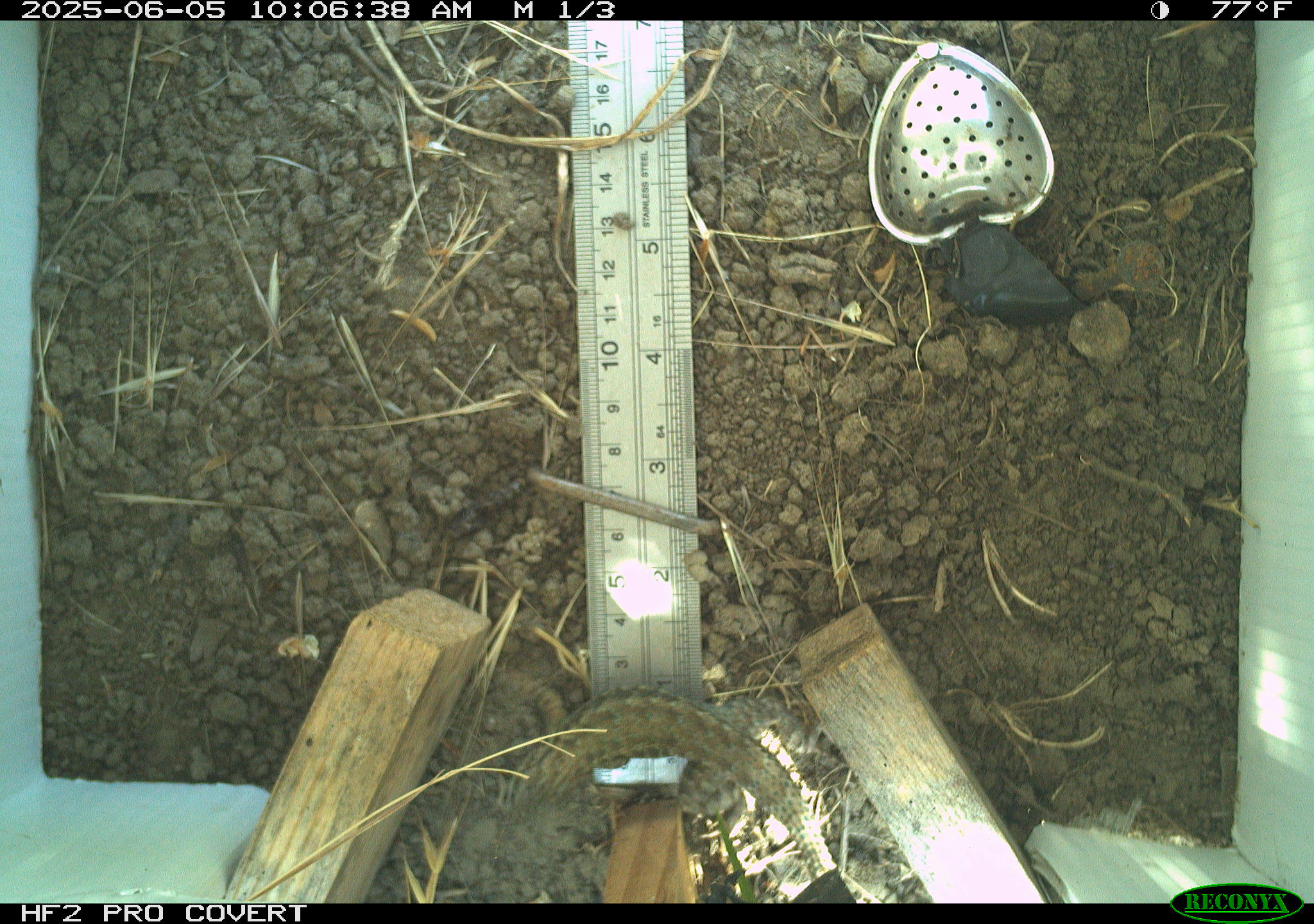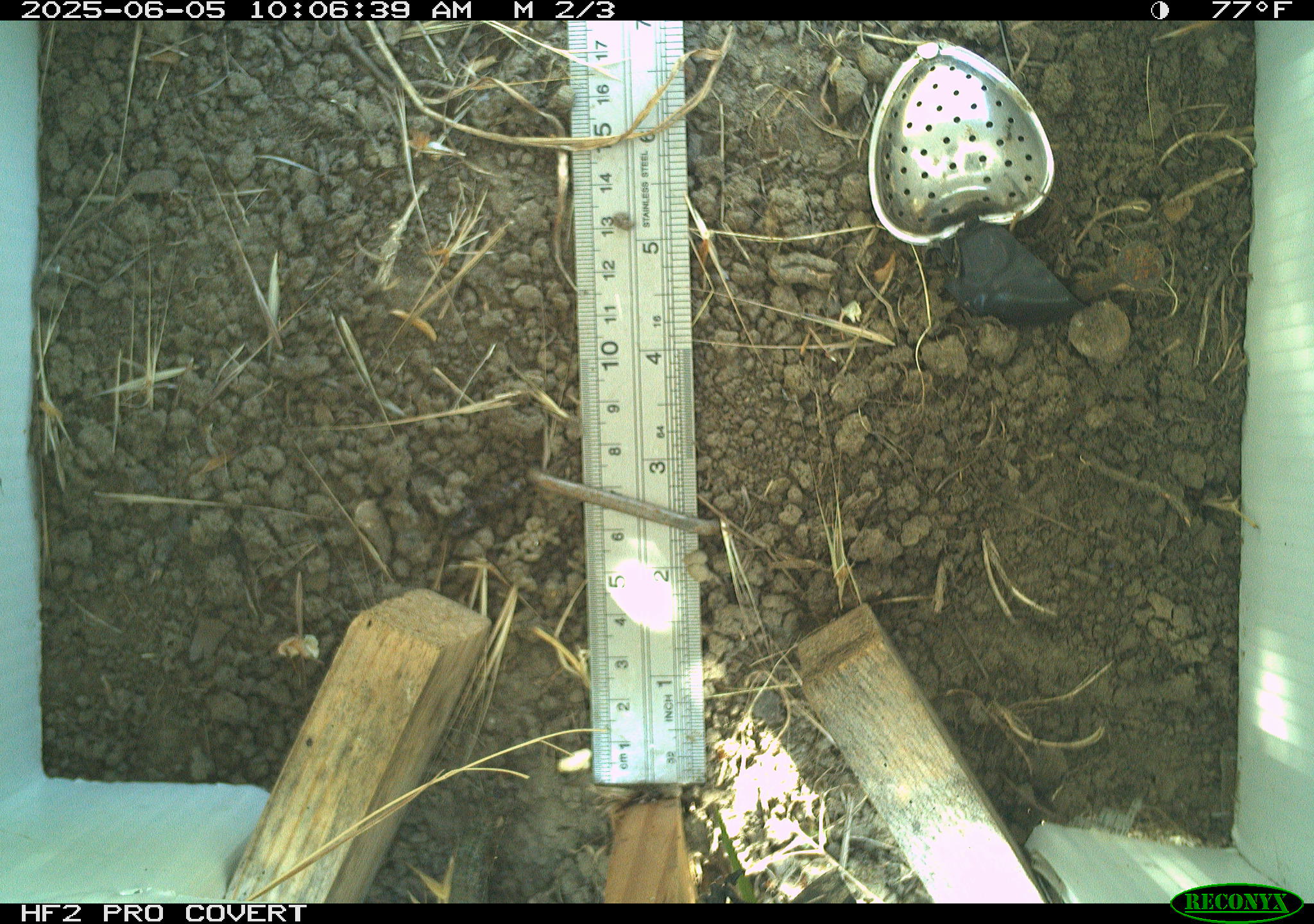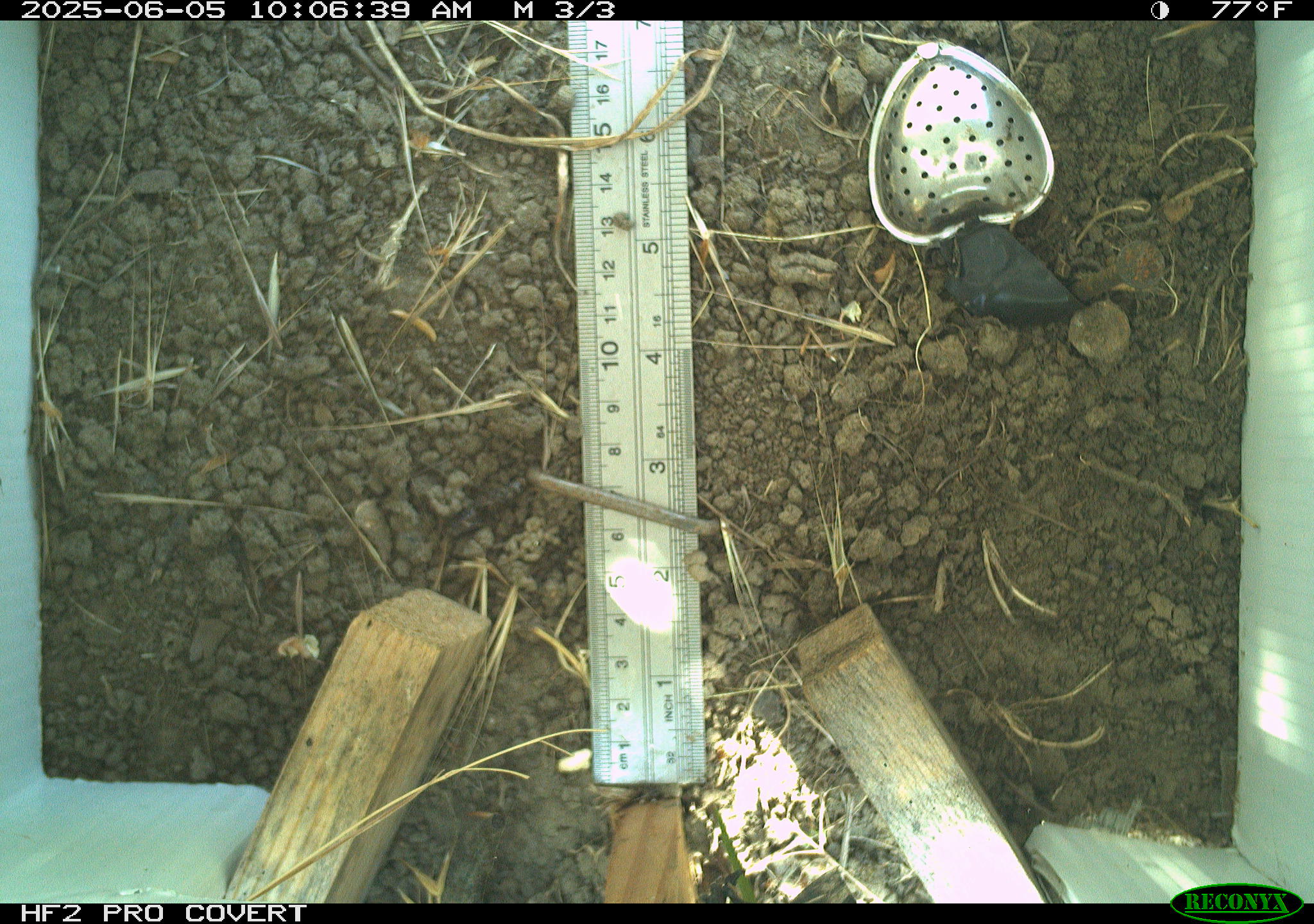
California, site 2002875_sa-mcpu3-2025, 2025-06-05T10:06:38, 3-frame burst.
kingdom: Animalia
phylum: Chordata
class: Reptilia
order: Squamata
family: Phrynosomatidae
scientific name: Phrynosomatidae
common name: north american spiny lizards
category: sceloporus/uta species